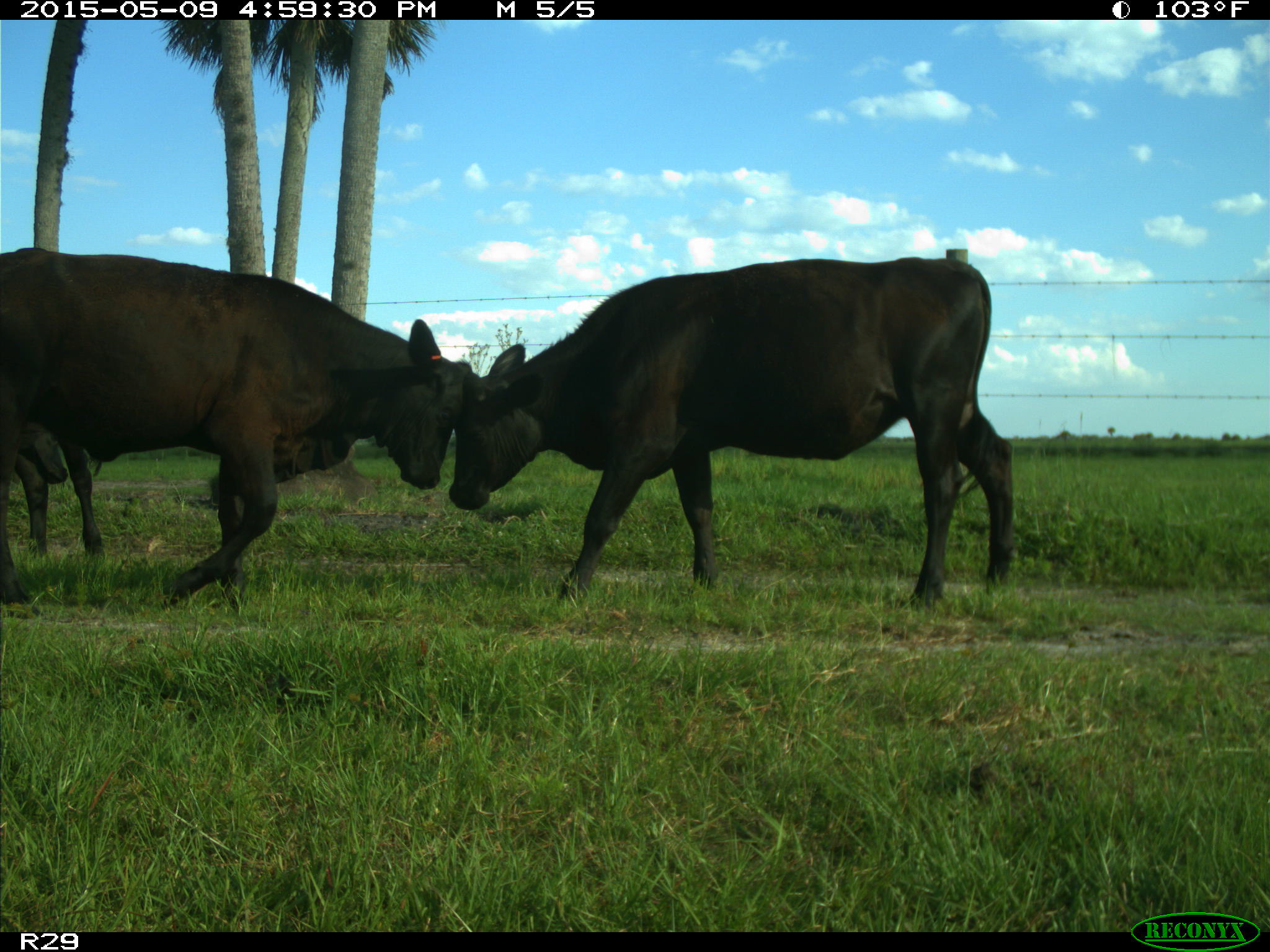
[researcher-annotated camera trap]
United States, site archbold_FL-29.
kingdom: Animalia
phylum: Chordata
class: Mammalia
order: Artiodactyla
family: Bovidae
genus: Bos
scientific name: Bos taurus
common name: domestic cow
Bos taurus (domestic cow).